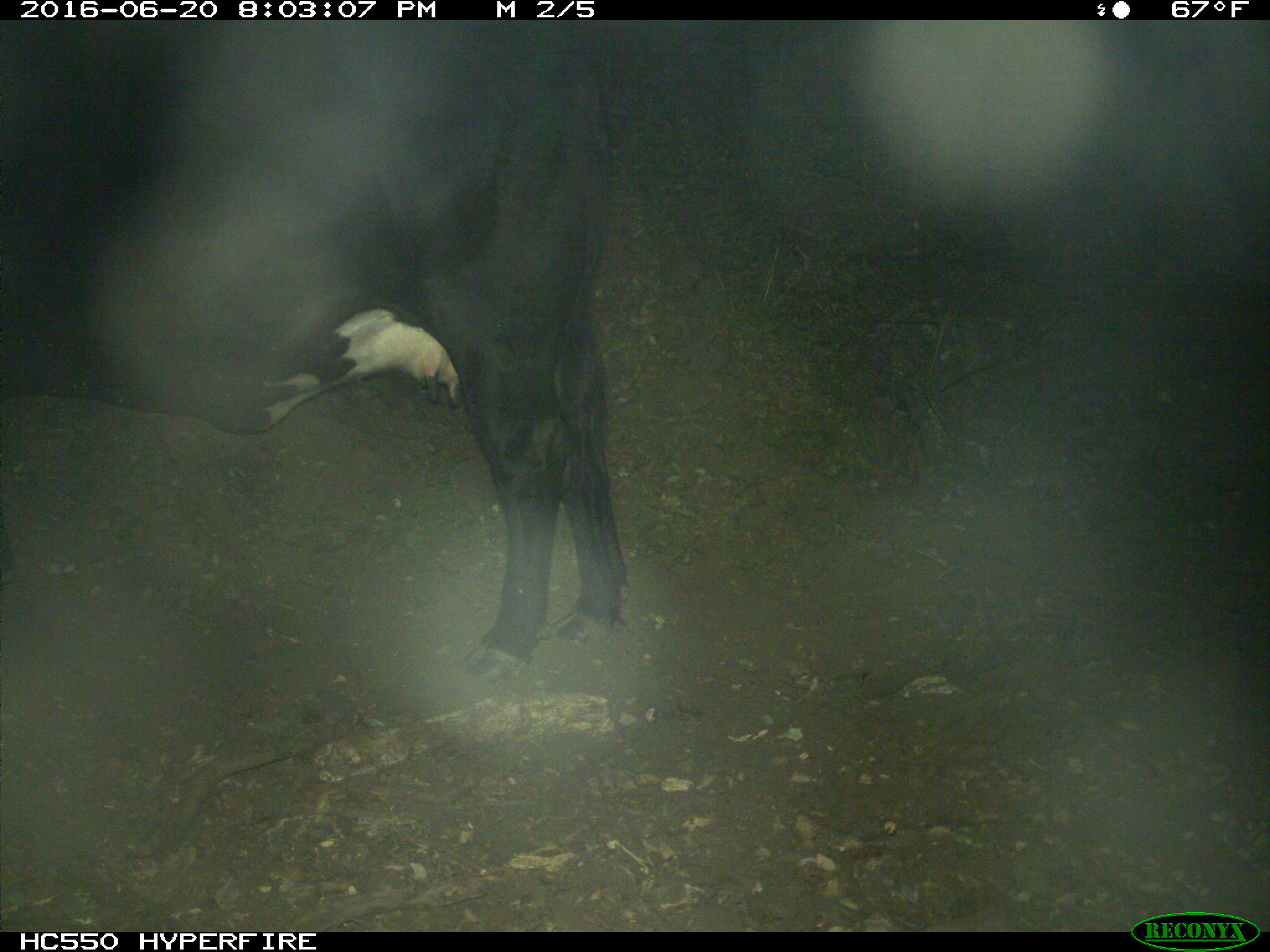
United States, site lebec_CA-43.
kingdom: Animalia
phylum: Chordata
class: Mammalia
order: Artiodactyla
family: Bovidae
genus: Bos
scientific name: Bos taurus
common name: domestic cow